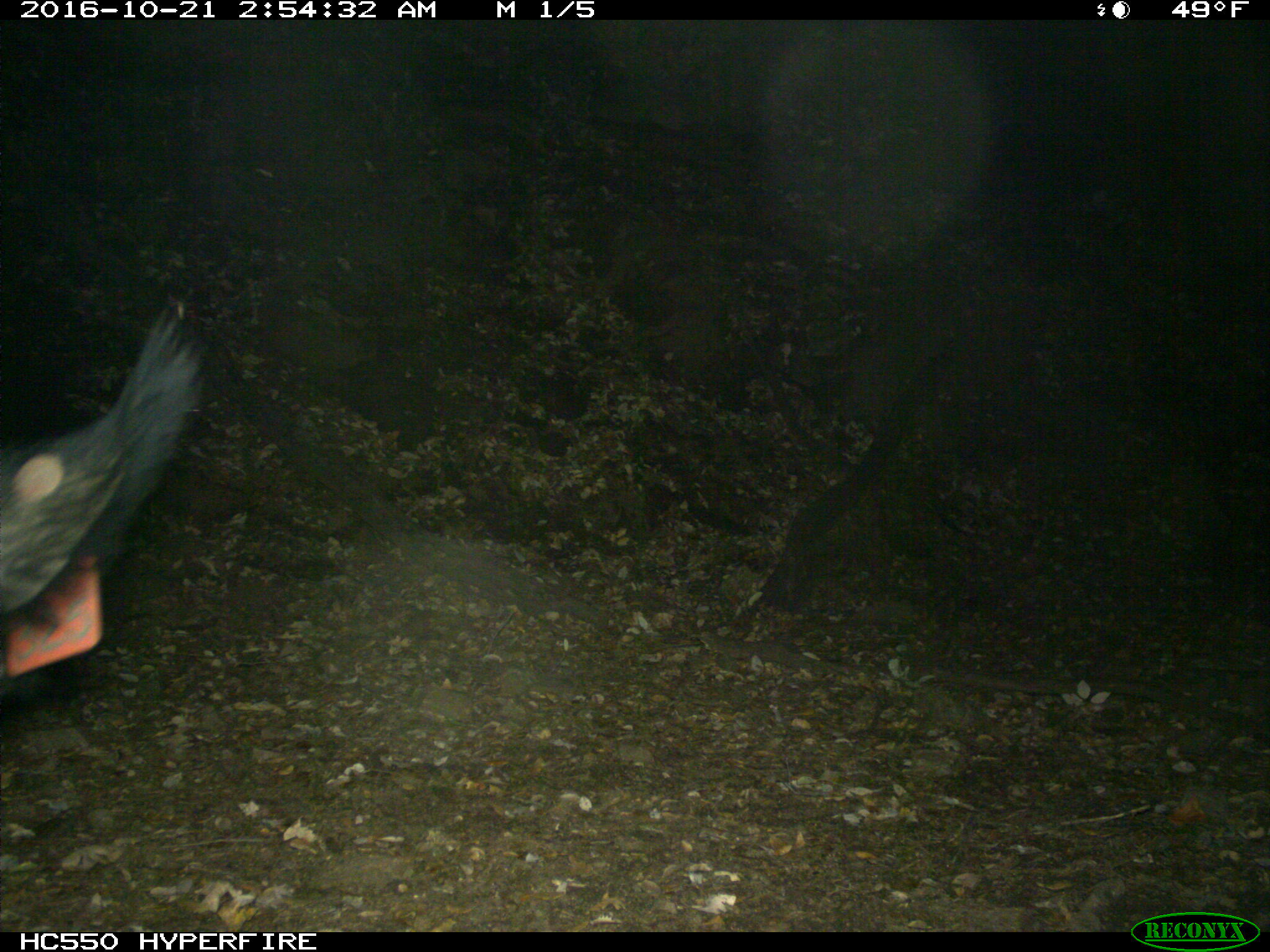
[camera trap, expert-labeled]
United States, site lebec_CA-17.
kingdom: Animalia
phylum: Chordata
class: Mammalia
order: Artiodactyla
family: Suidae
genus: Sus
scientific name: Sus scrofa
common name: wild boar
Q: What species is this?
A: Sus scrofa (wild boar).